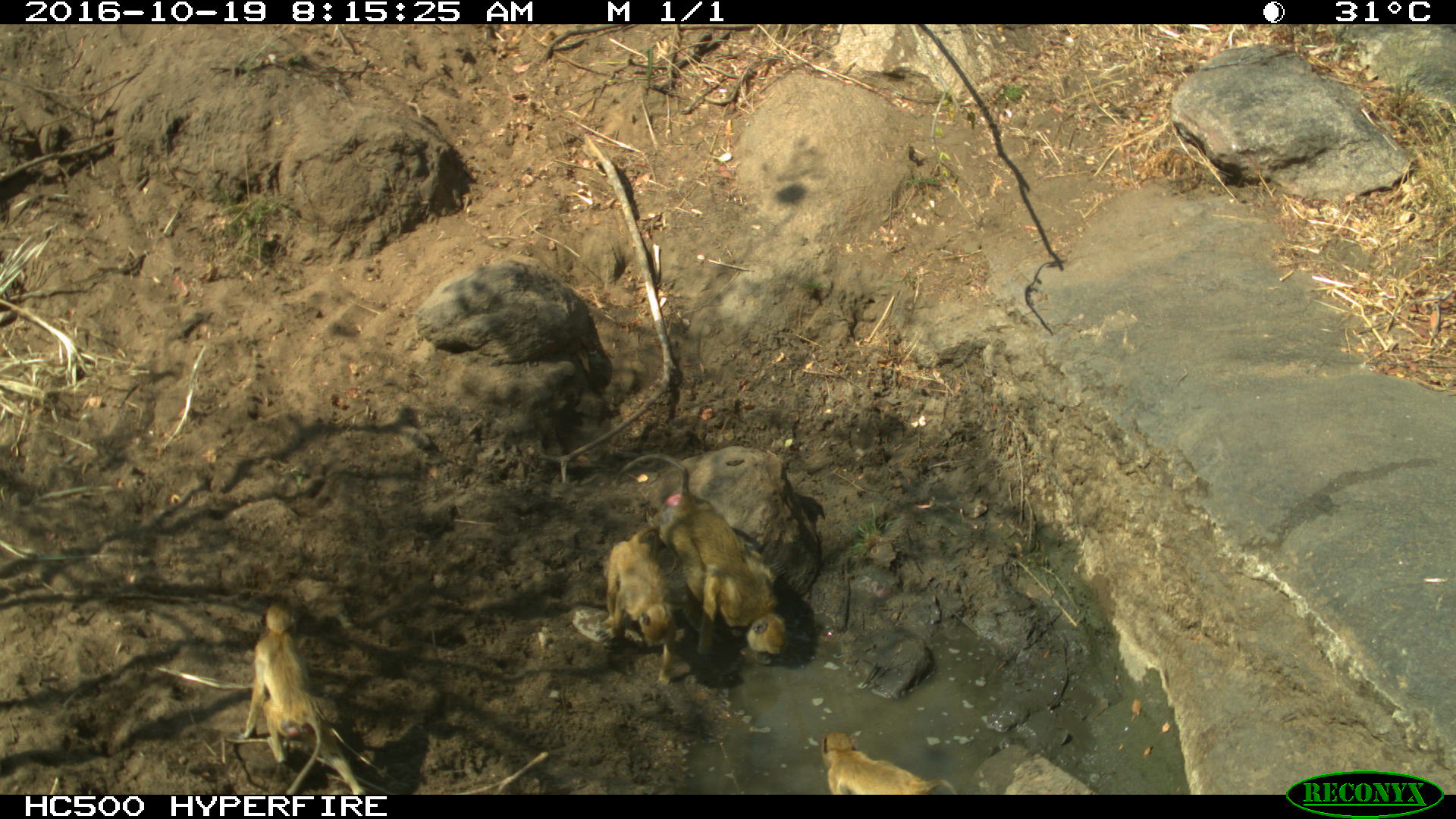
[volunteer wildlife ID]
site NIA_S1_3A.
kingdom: Animalia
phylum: Chordata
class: Mammalia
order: Primates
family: Cercopithecidae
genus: Papio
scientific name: Papio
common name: baboon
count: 4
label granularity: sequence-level